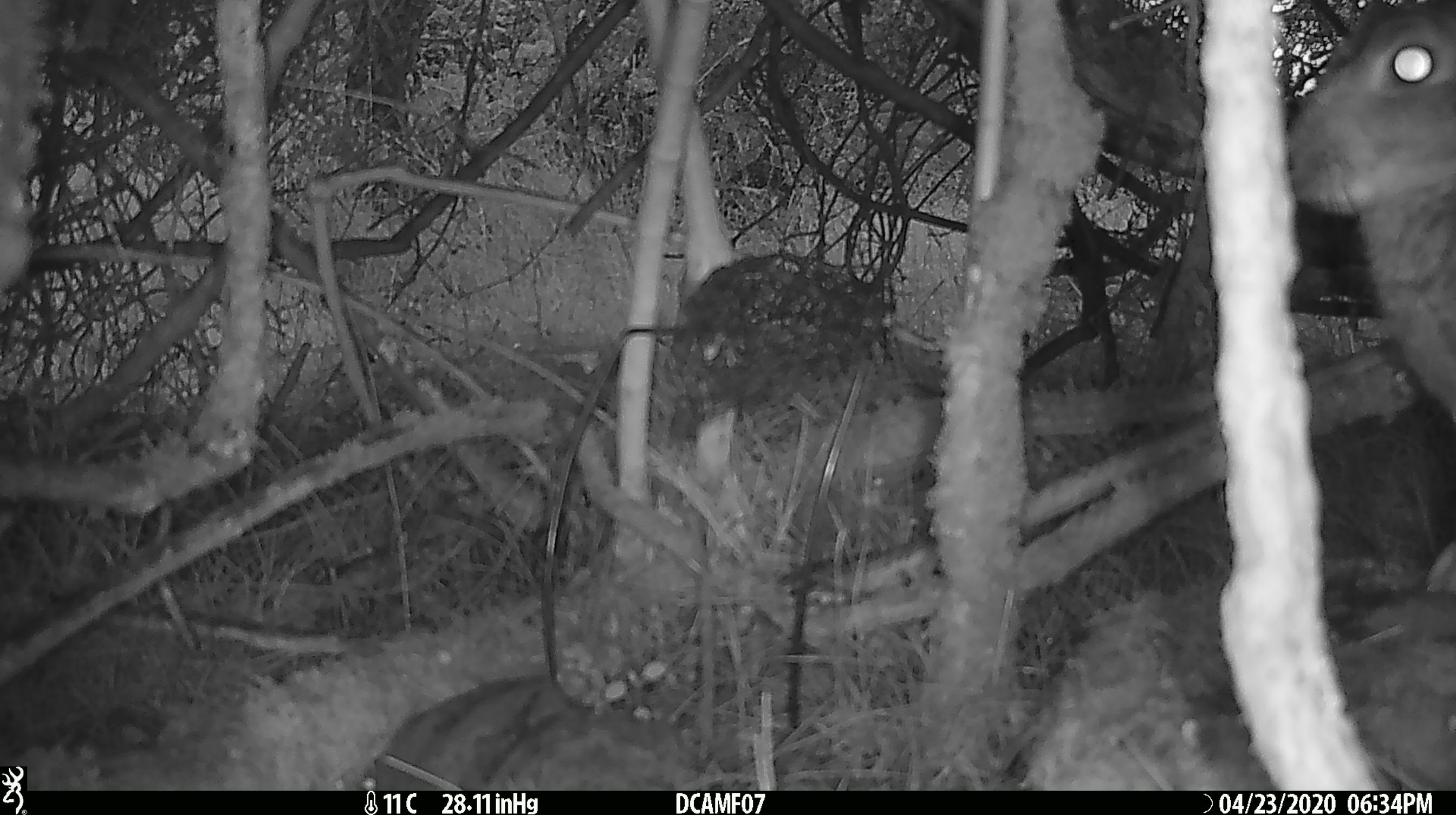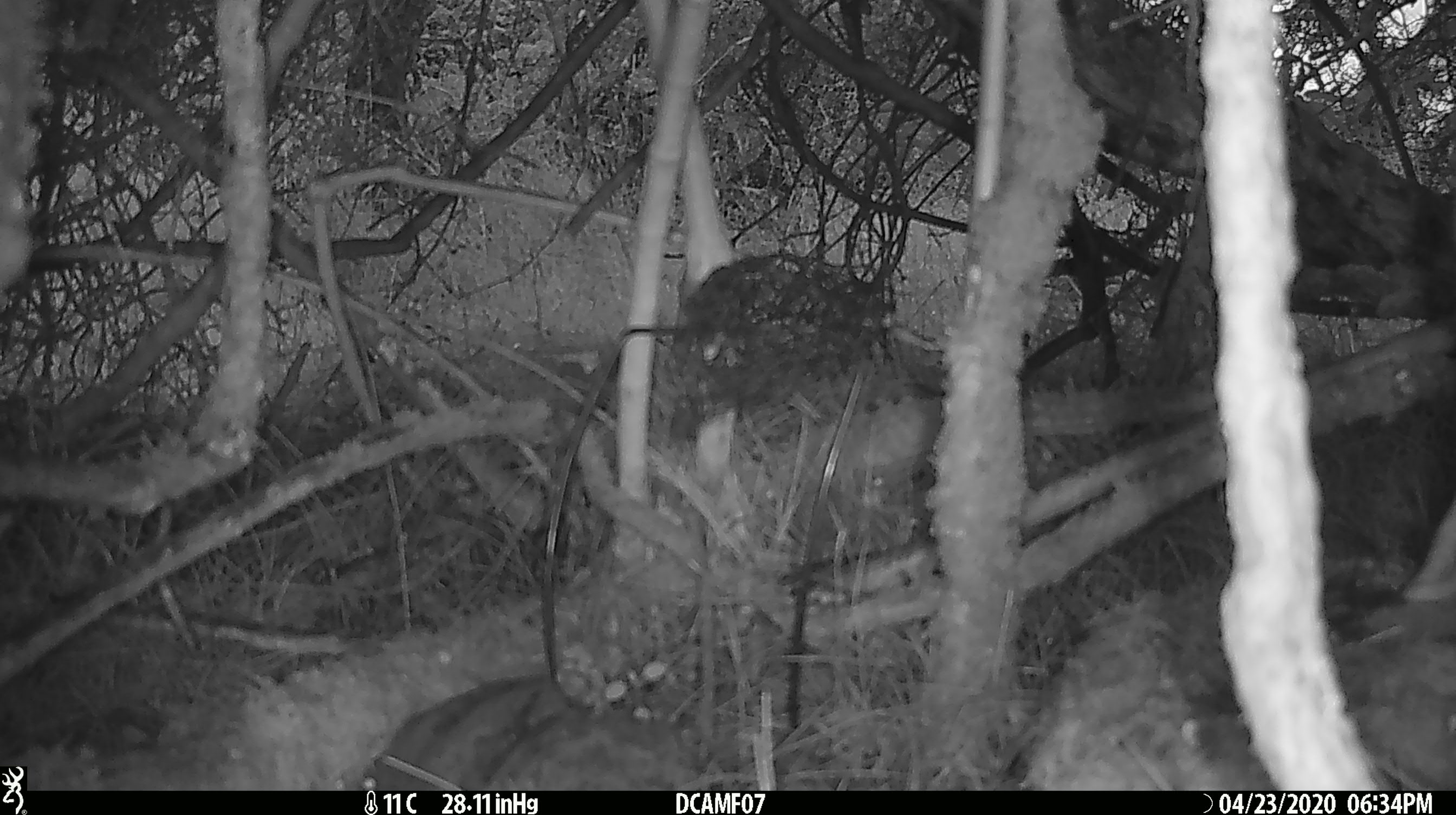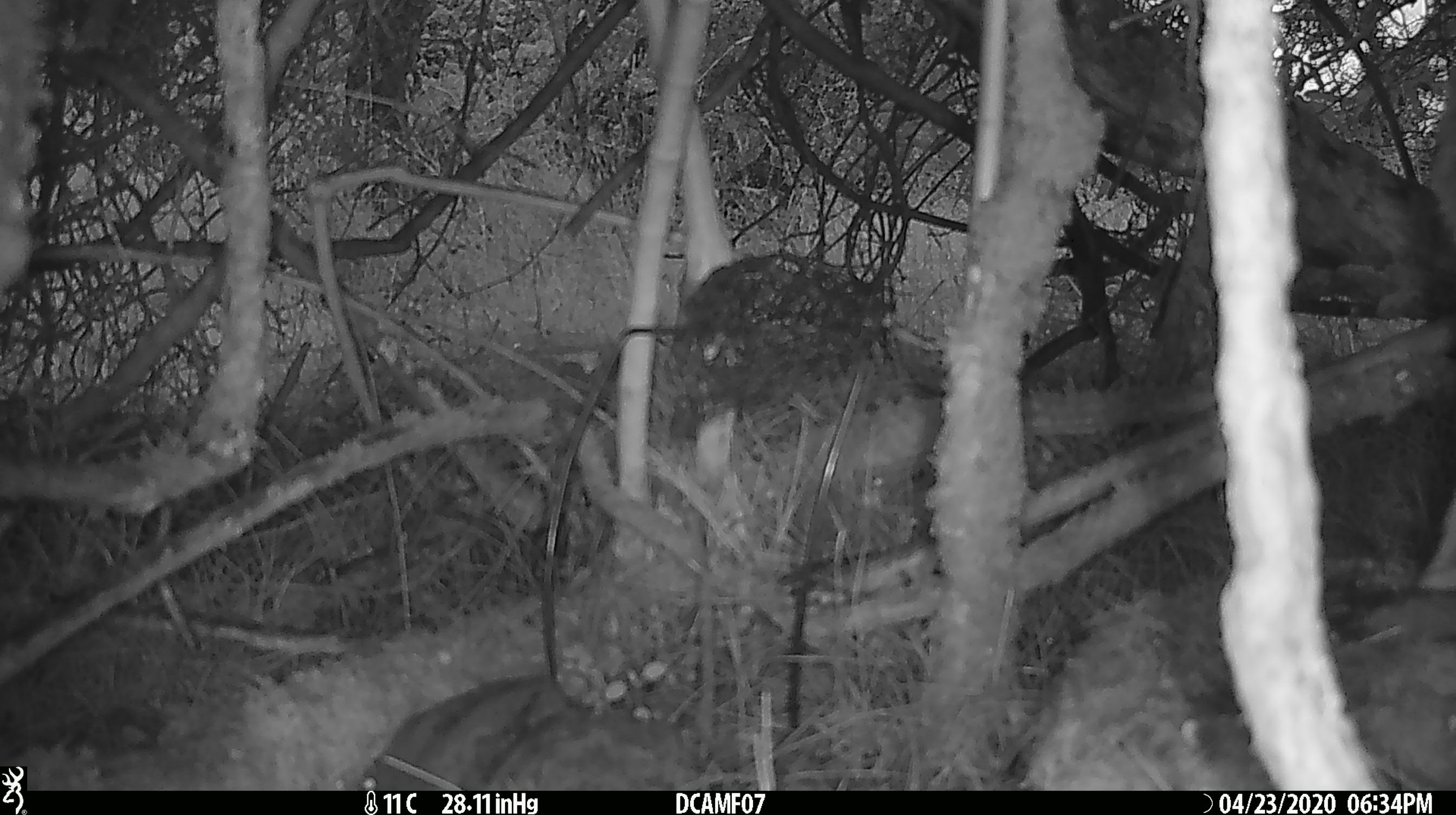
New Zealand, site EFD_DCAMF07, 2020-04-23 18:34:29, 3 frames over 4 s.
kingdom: Animalia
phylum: Chordata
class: Mammalia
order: Lagomorpha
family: Leporidae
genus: Oryctolagus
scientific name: Oryctolagus cuniculus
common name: european rabbit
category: rabbit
Rabbit (european rabbit) (Oryctolagus cuniculus).